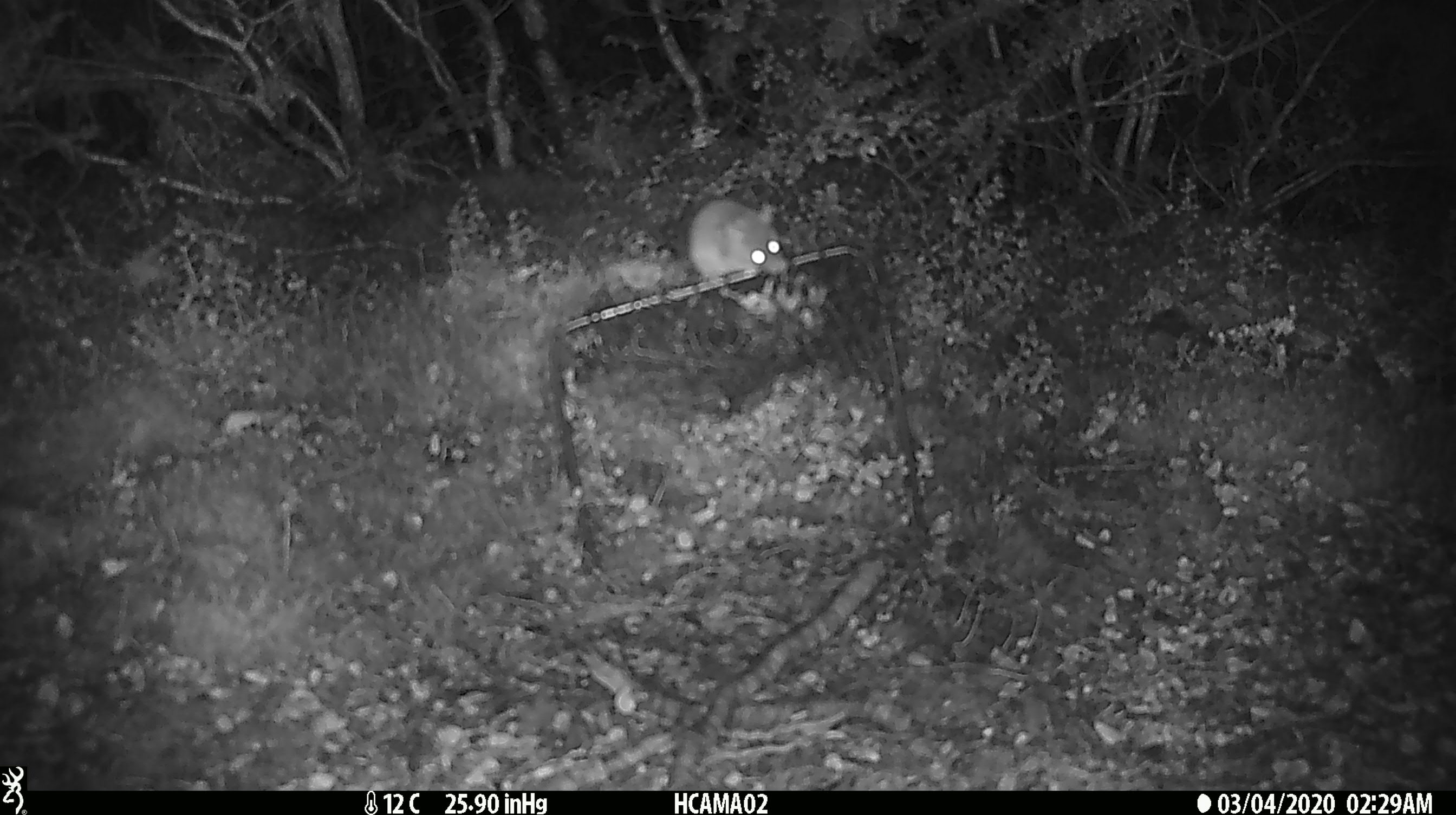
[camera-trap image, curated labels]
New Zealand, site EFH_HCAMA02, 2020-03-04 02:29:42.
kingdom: Animalia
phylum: Chordata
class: Mammalia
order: Rodentia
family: Muridae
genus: Mus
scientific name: Mus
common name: mouse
Mouse (Mus).